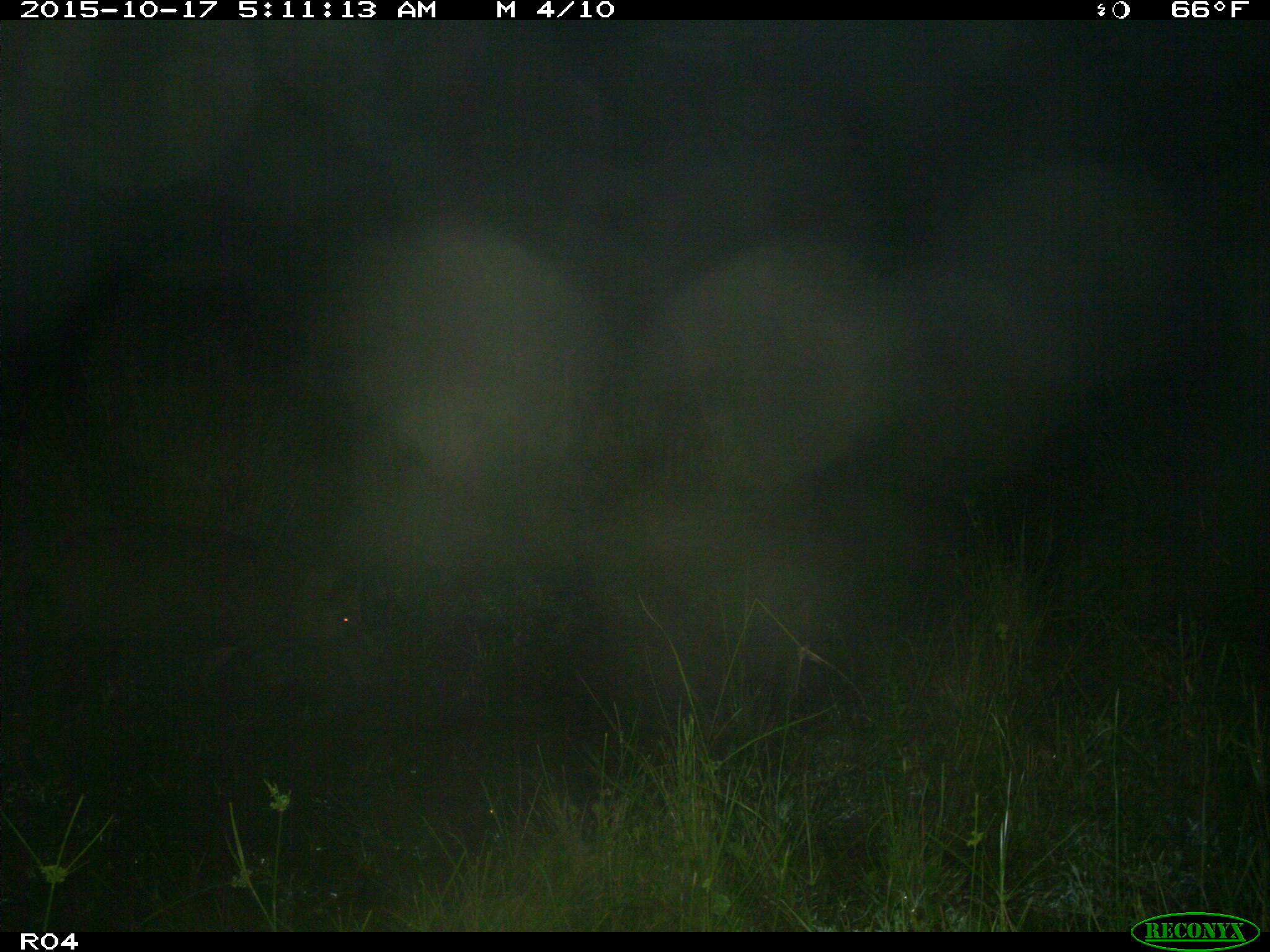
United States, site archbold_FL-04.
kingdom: Animalia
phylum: Chordata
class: Mammalia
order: Artiodactyla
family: Suidae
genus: Sus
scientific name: Sus scrofa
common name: wild boar